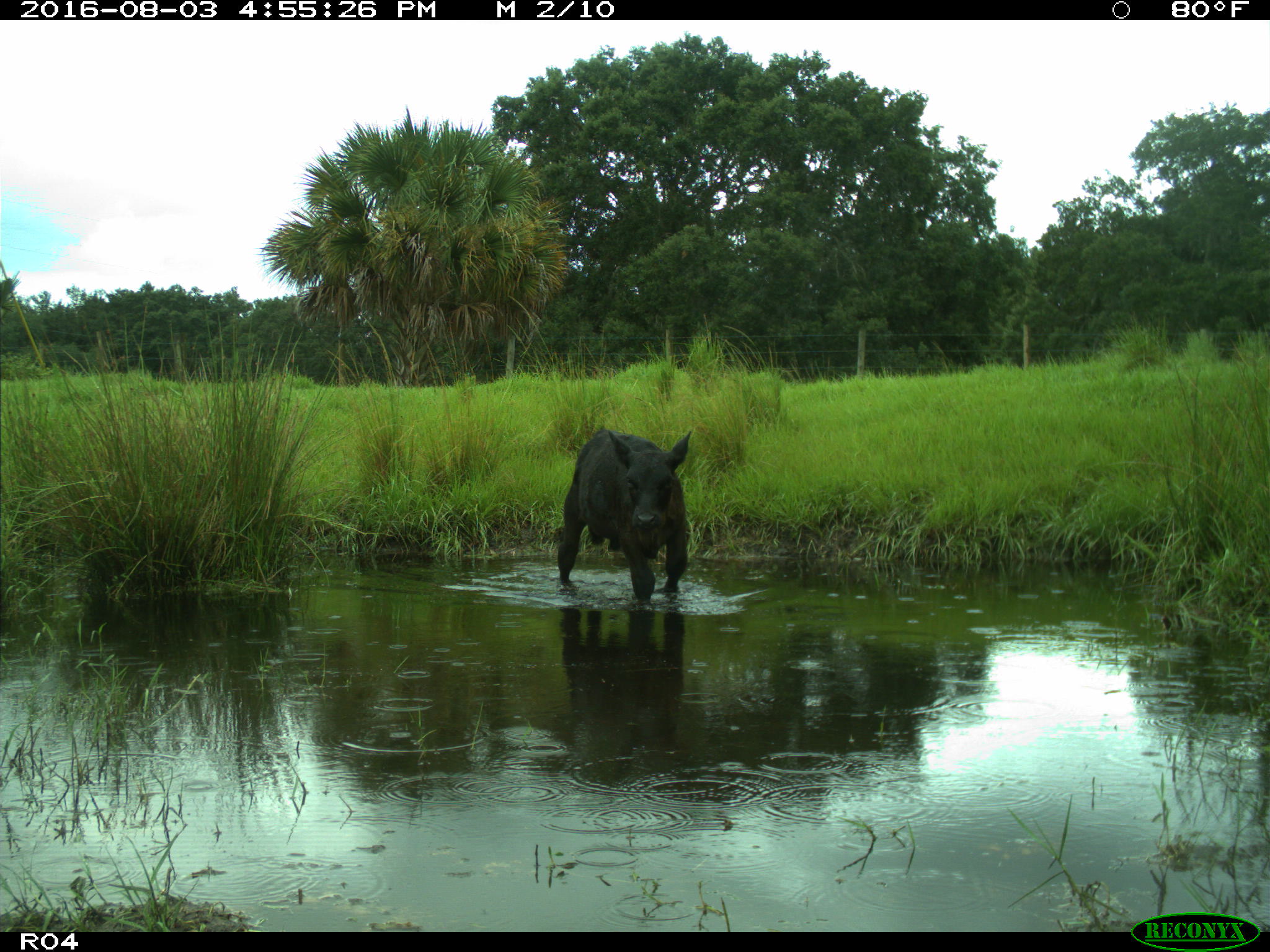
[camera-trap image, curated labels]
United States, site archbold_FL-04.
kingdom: Animalia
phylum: Chordata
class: Mammalia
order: Artiodactyla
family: Bovidae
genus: Bos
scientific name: Bos taurus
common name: domestic cow